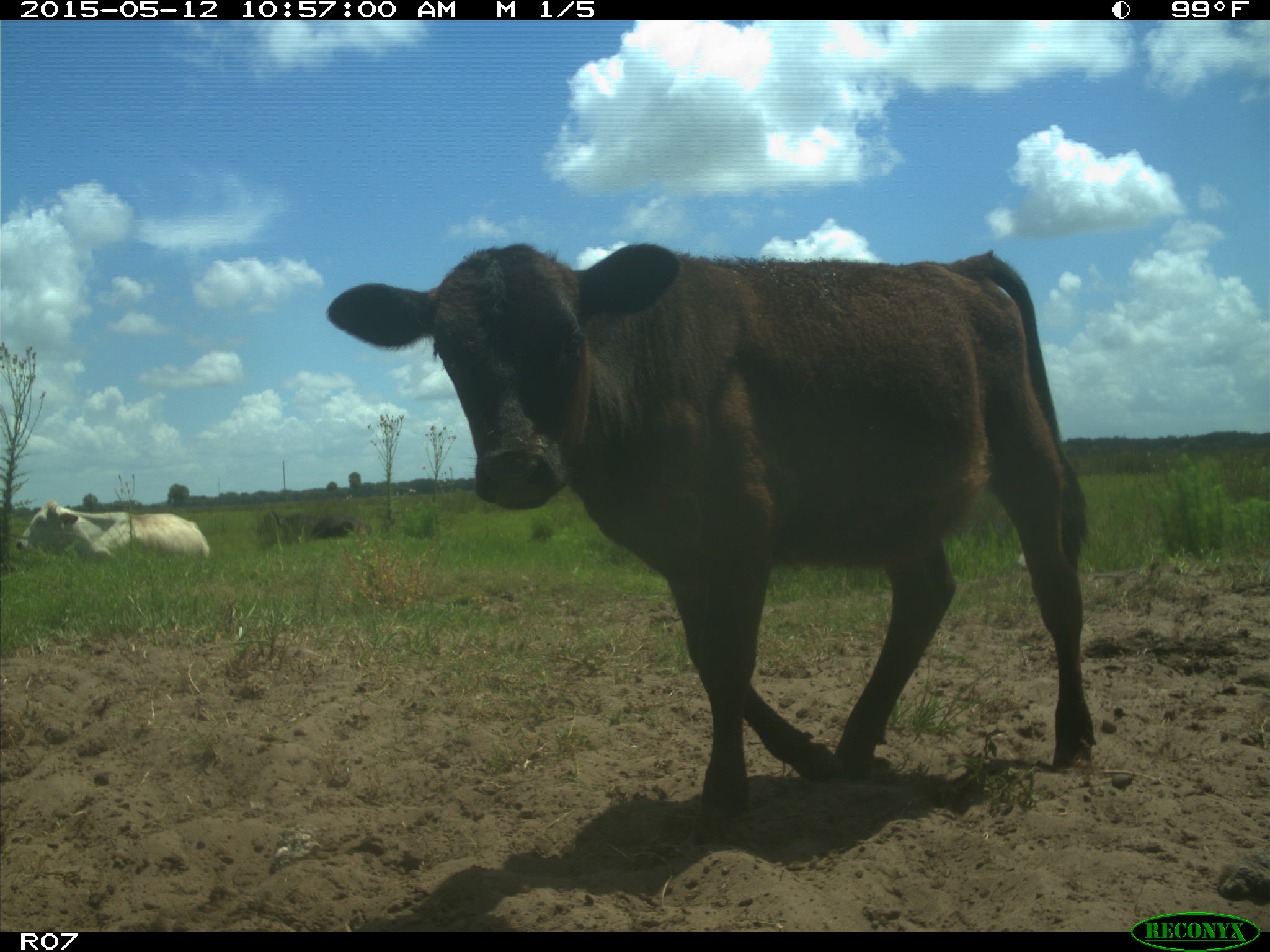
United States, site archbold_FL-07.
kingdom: Animalia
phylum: Chordata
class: Mammalia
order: Artiodactyla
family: Bovidae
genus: Bos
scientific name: Bos taurus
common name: domestic cow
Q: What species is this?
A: Bos taurus (domestic cow).